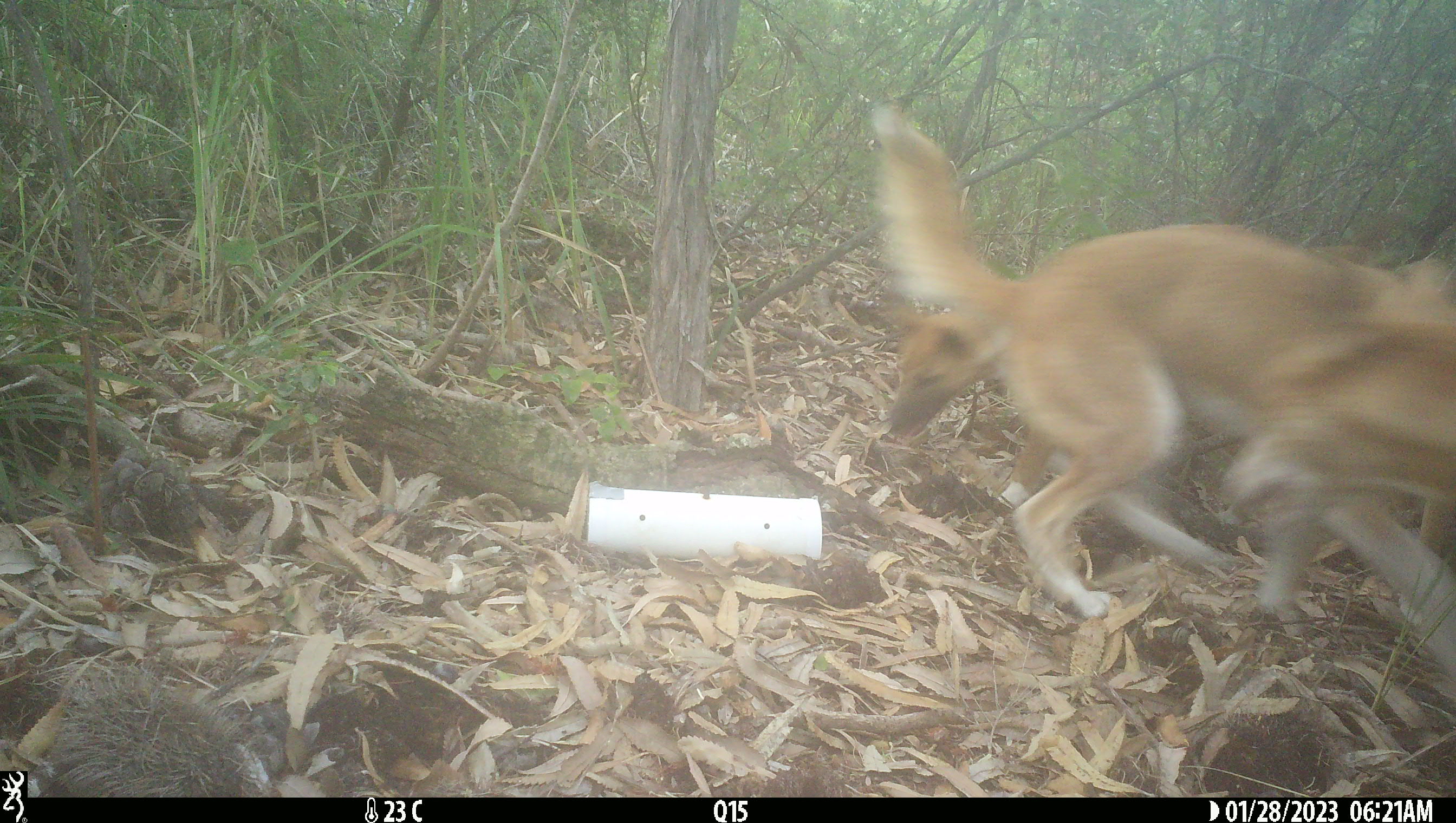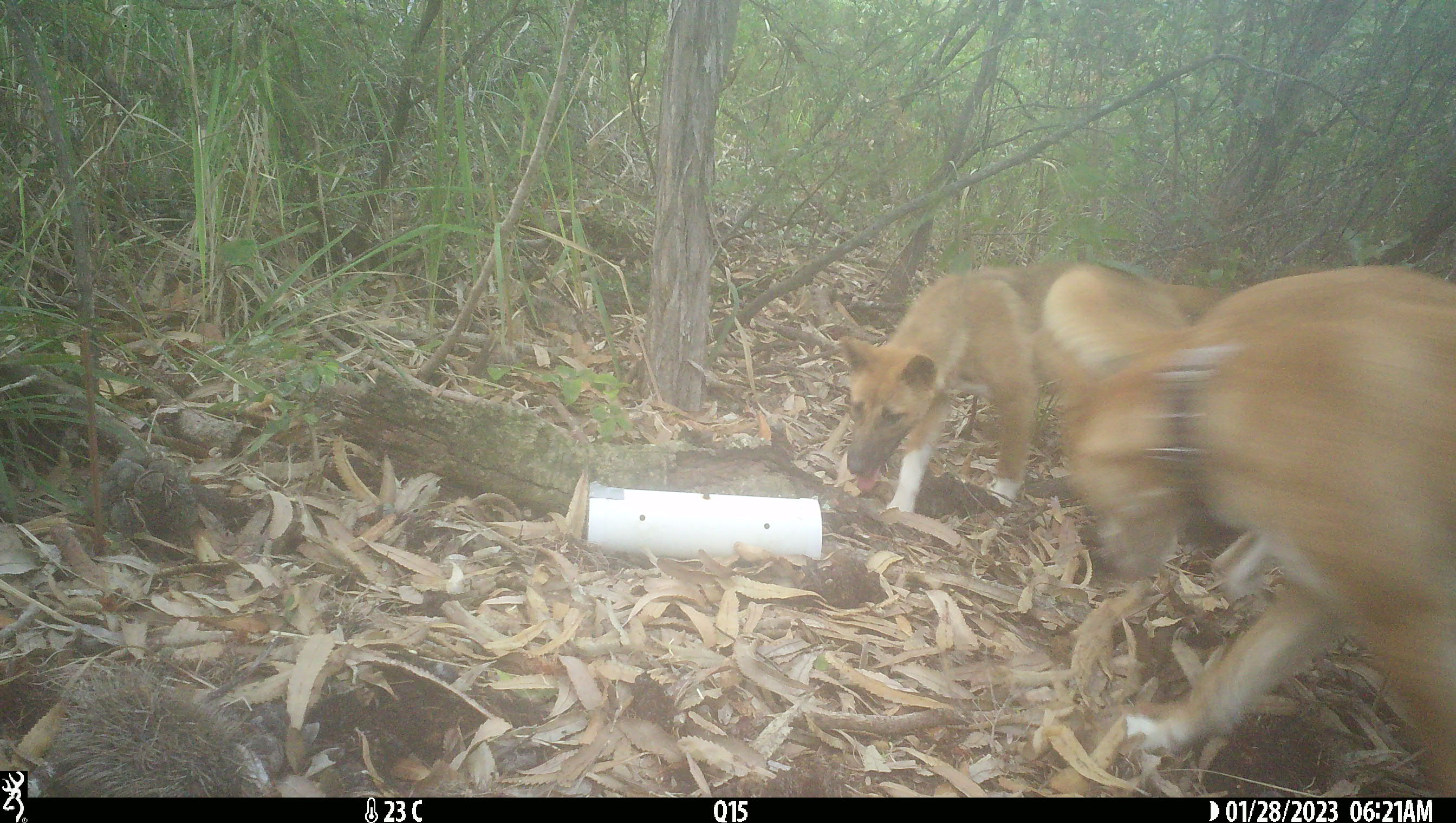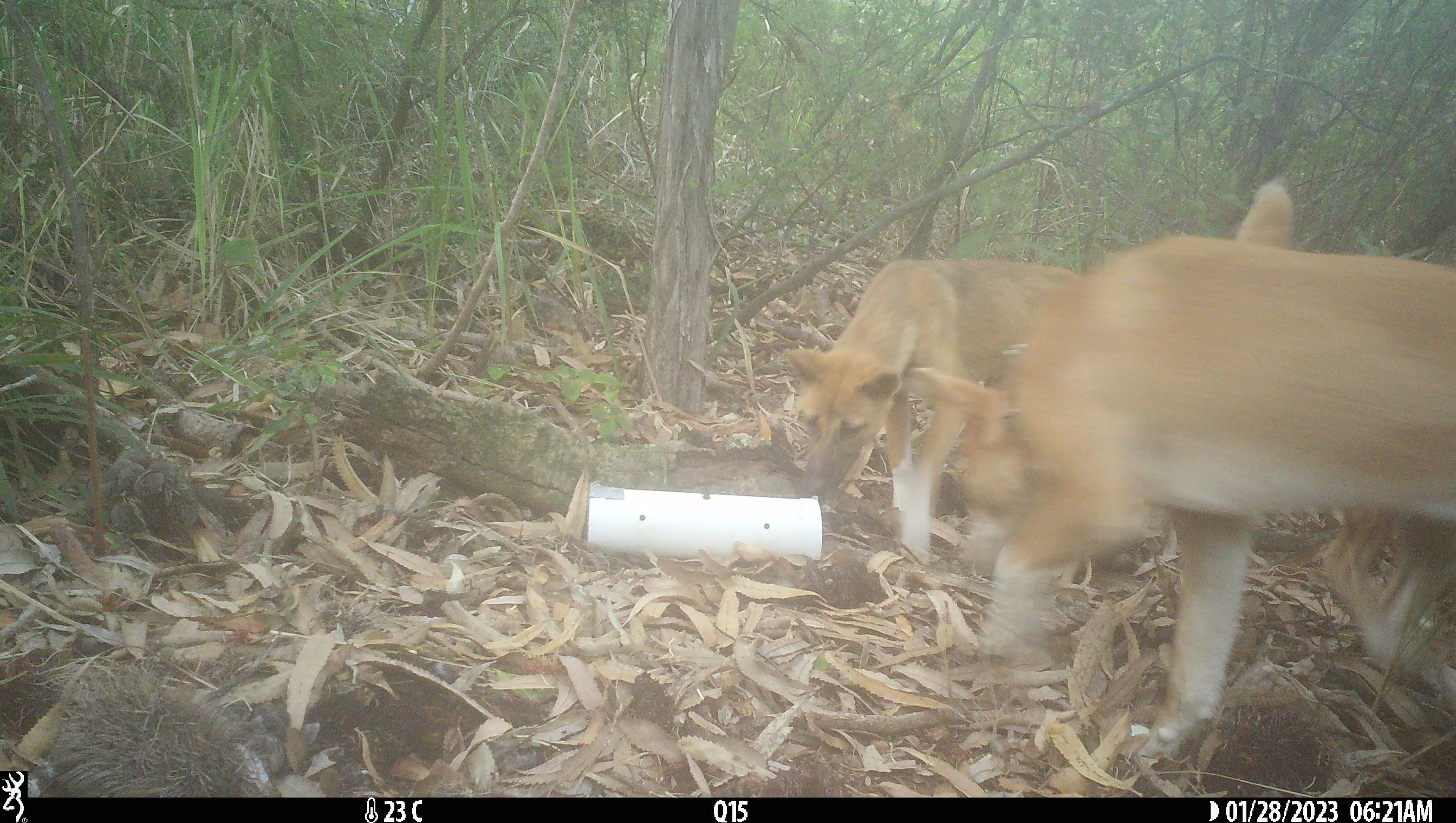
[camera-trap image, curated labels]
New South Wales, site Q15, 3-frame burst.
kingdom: Animalia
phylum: Chordata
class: Mammalia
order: Carnivora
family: Canidae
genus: Canis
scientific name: Canis familiaris dingo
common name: dingo